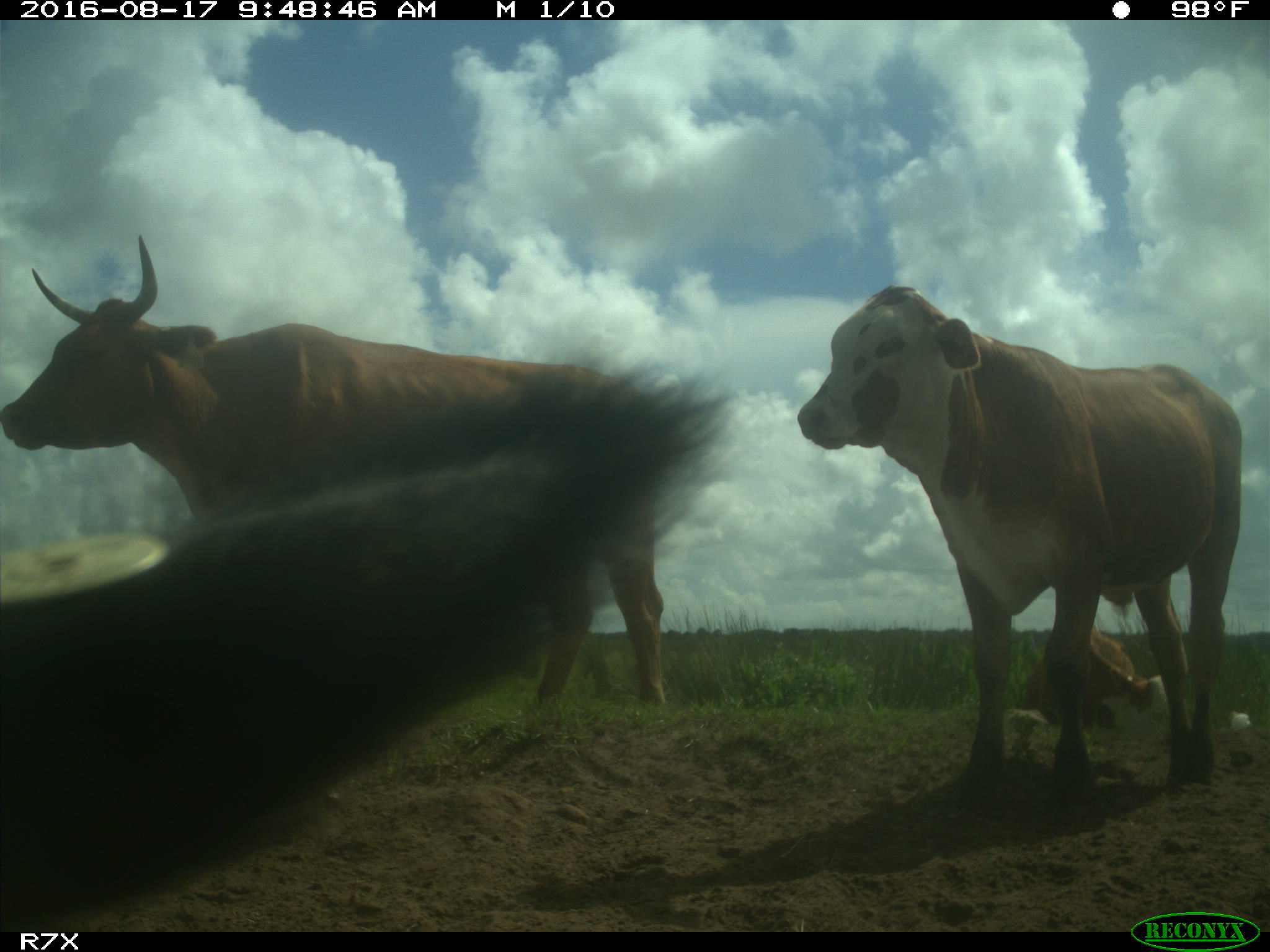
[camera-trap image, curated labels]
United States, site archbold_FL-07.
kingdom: Animalia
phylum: Chordata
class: Mammalia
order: Artiodactyla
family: Bovidae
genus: Bos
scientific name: Bos taurus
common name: domestic cow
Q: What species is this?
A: Bos taurus (domestic cow).